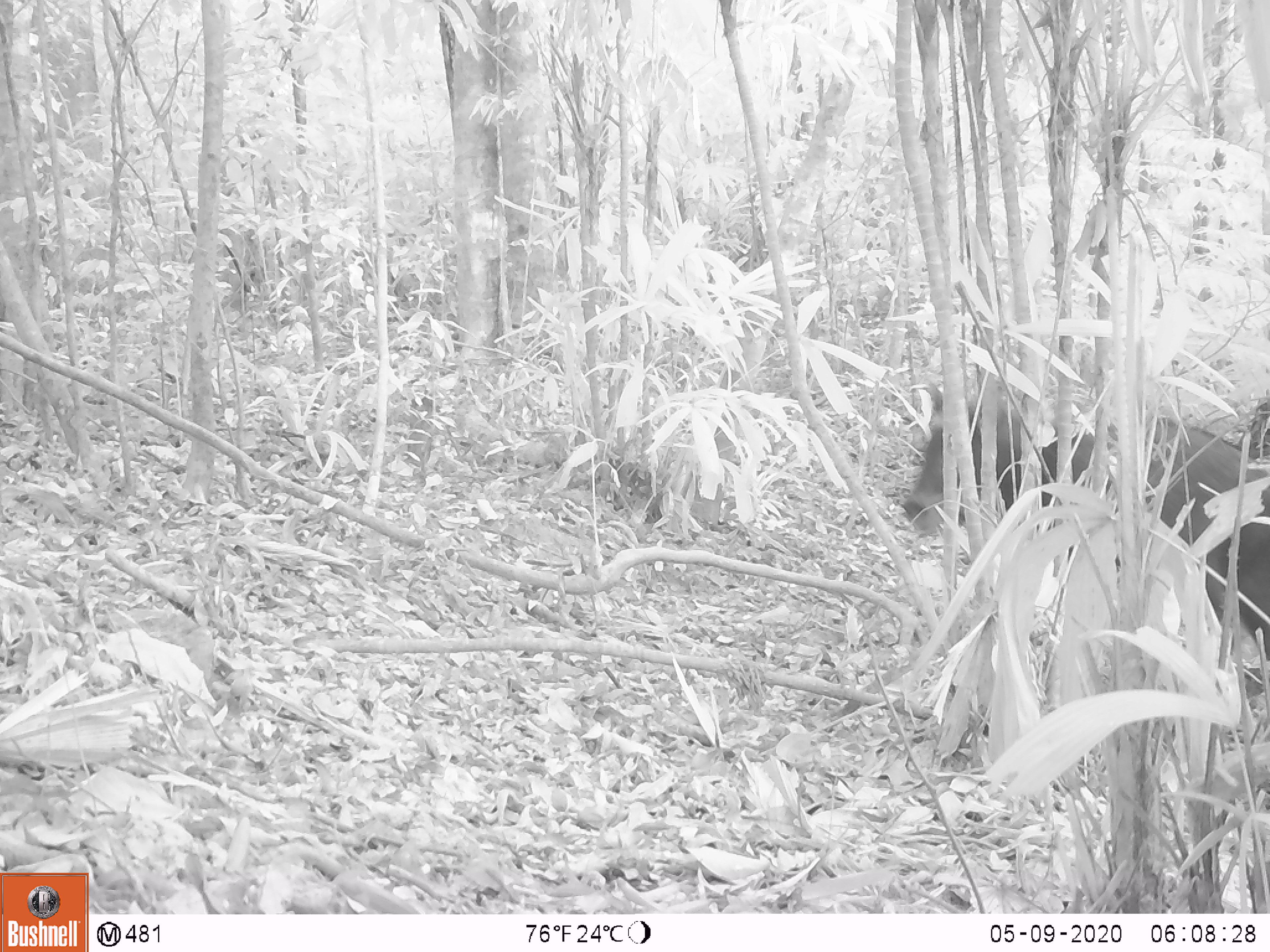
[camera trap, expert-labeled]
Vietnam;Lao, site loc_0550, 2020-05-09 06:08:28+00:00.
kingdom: Animalia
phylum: Chordata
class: Mammalia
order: Artiodactyla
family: Bovidae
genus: Capricornis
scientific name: Capricornis sumatraensis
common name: chinese serow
Chinese serow (Capricornis sumatraensis). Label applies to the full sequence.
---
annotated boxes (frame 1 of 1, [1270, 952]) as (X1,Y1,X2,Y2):
chinese serow: (902,376,1270,699)